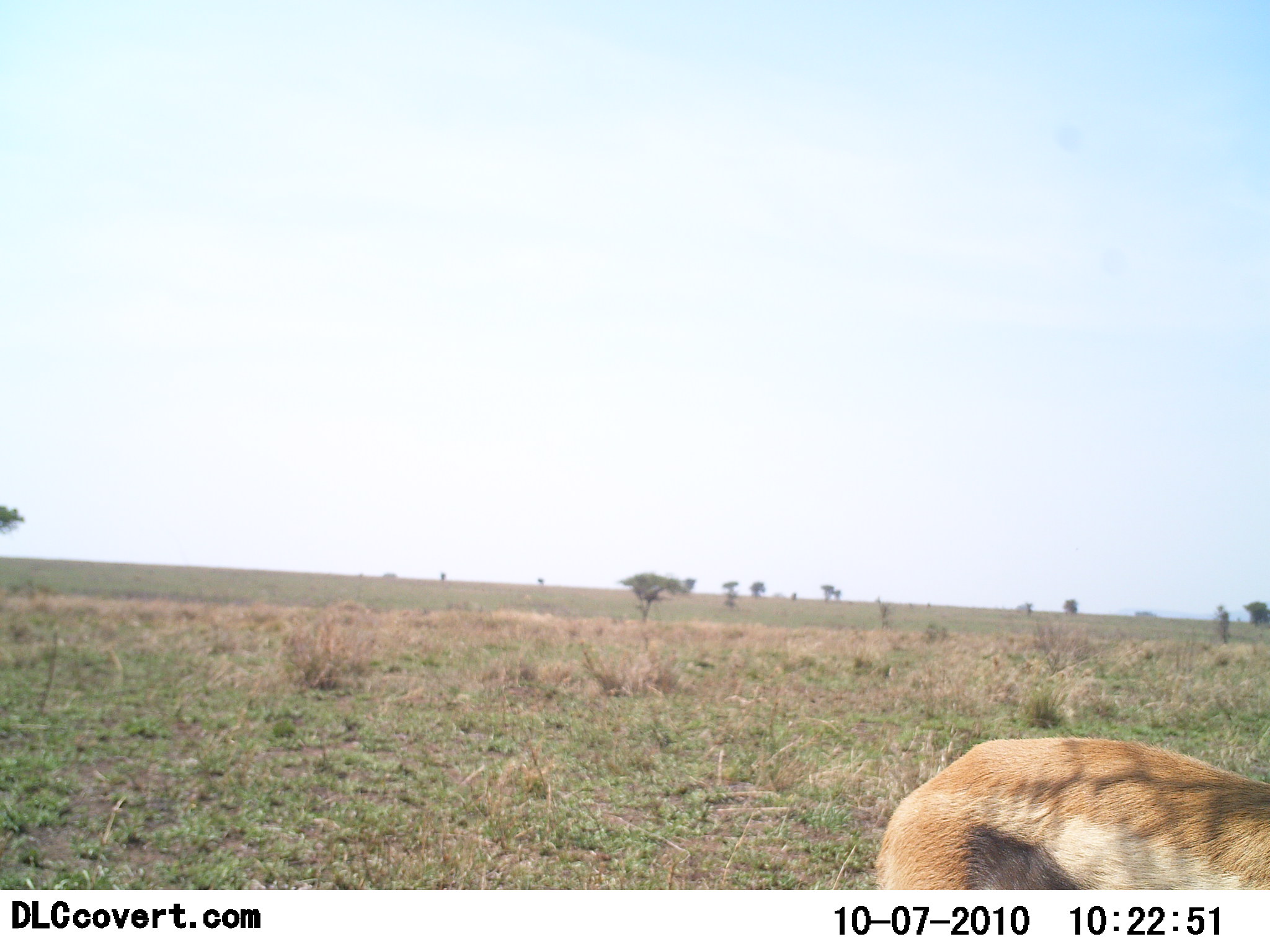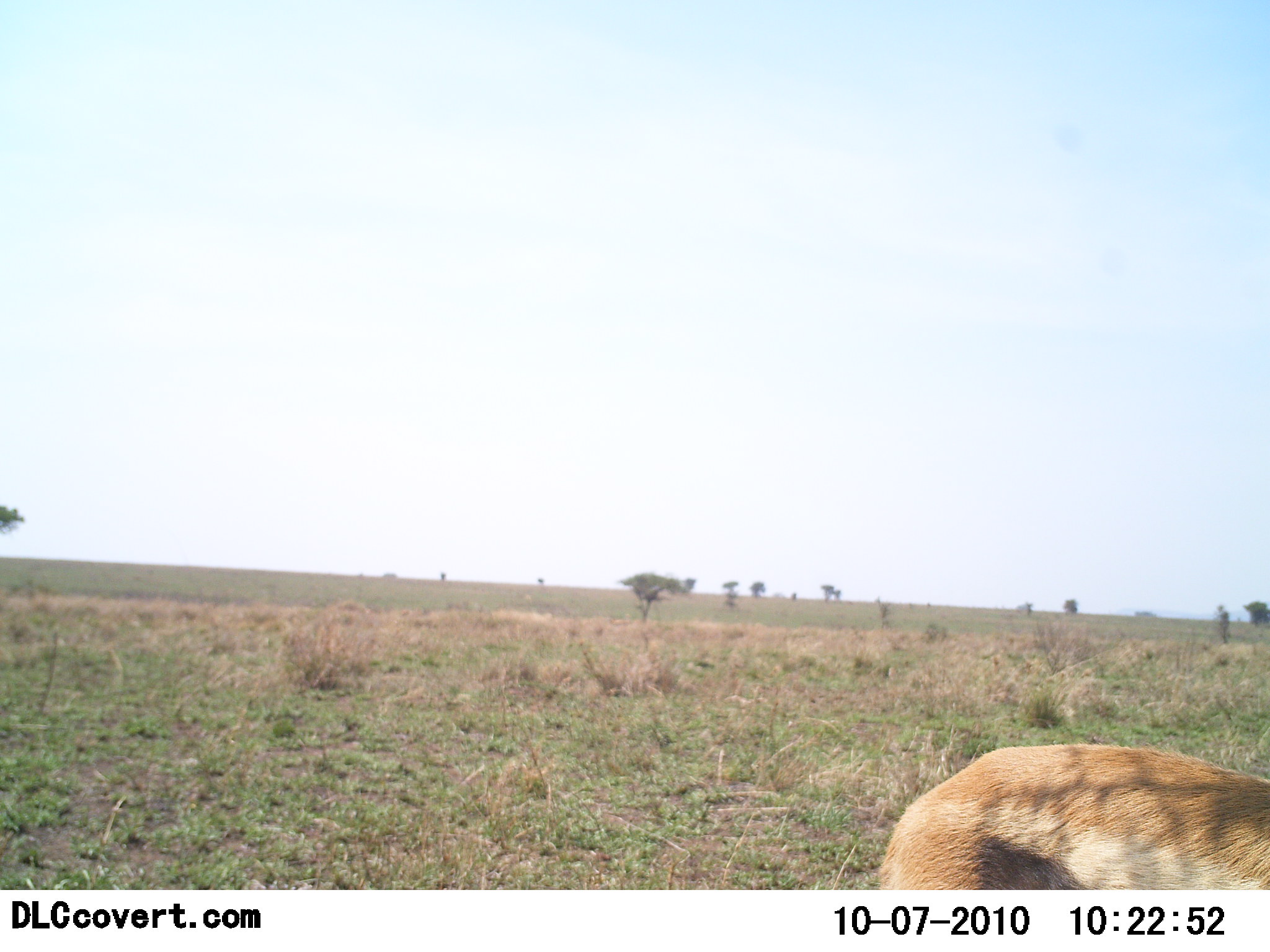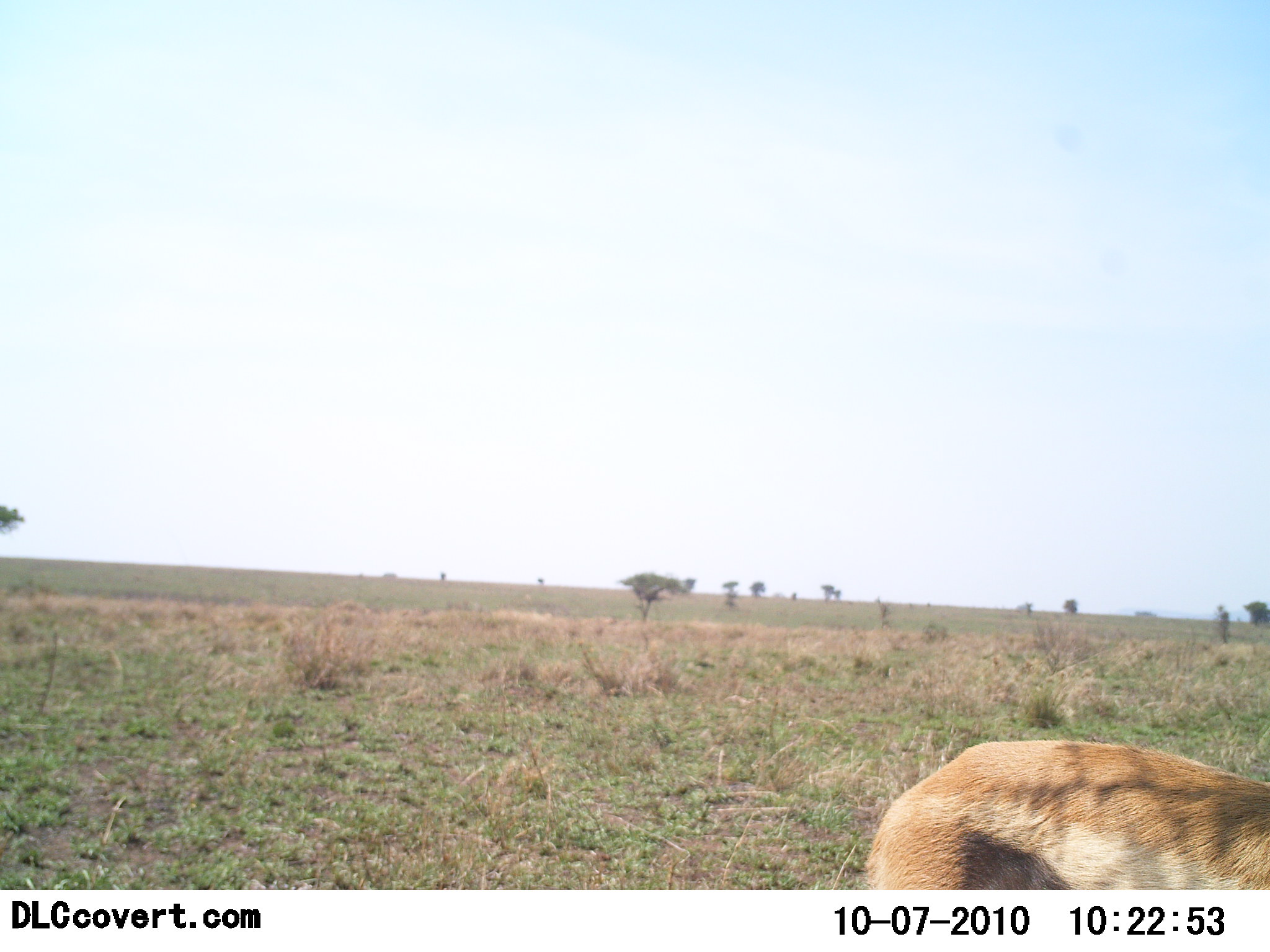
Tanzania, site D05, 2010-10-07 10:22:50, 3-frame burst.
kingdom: Animalia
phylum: Chordata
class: Mammalia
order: Artiodactyla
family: Bovidae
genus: Eudorcas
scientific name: Eudorcas thomsonii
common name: thomson's gazelle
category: gazellethomsons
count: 1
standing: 80%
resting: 7%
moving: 0%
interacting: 0%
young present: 0%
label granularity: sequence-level